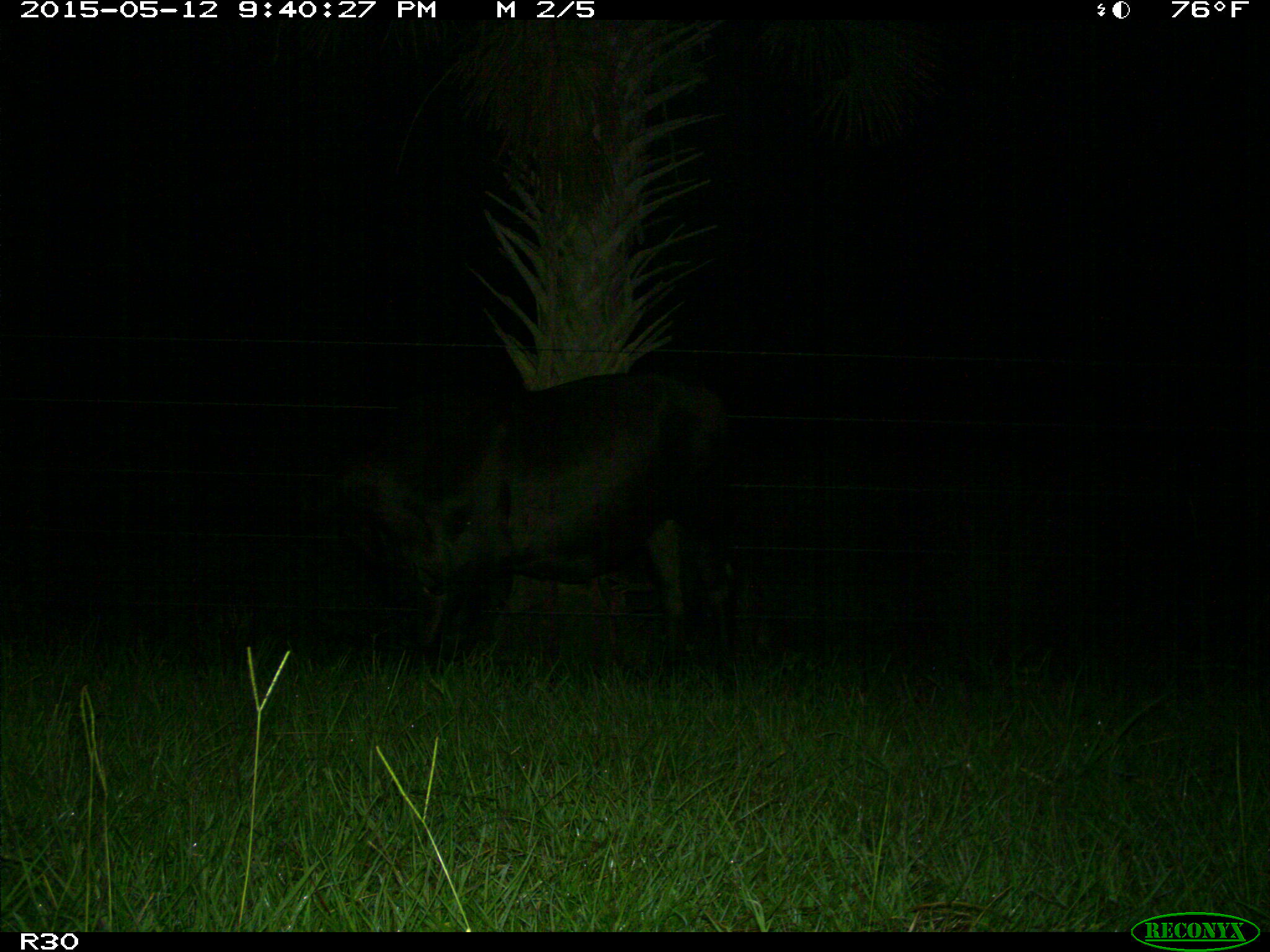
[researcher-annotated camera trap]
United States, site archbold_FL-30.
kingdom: Animalia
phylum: Chordata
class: Mammalia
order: Artiodactyla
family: Bovidae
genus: Bos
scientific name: Bos taurus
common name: domestic cow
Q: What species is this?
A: Bos taurus (domestic cow).